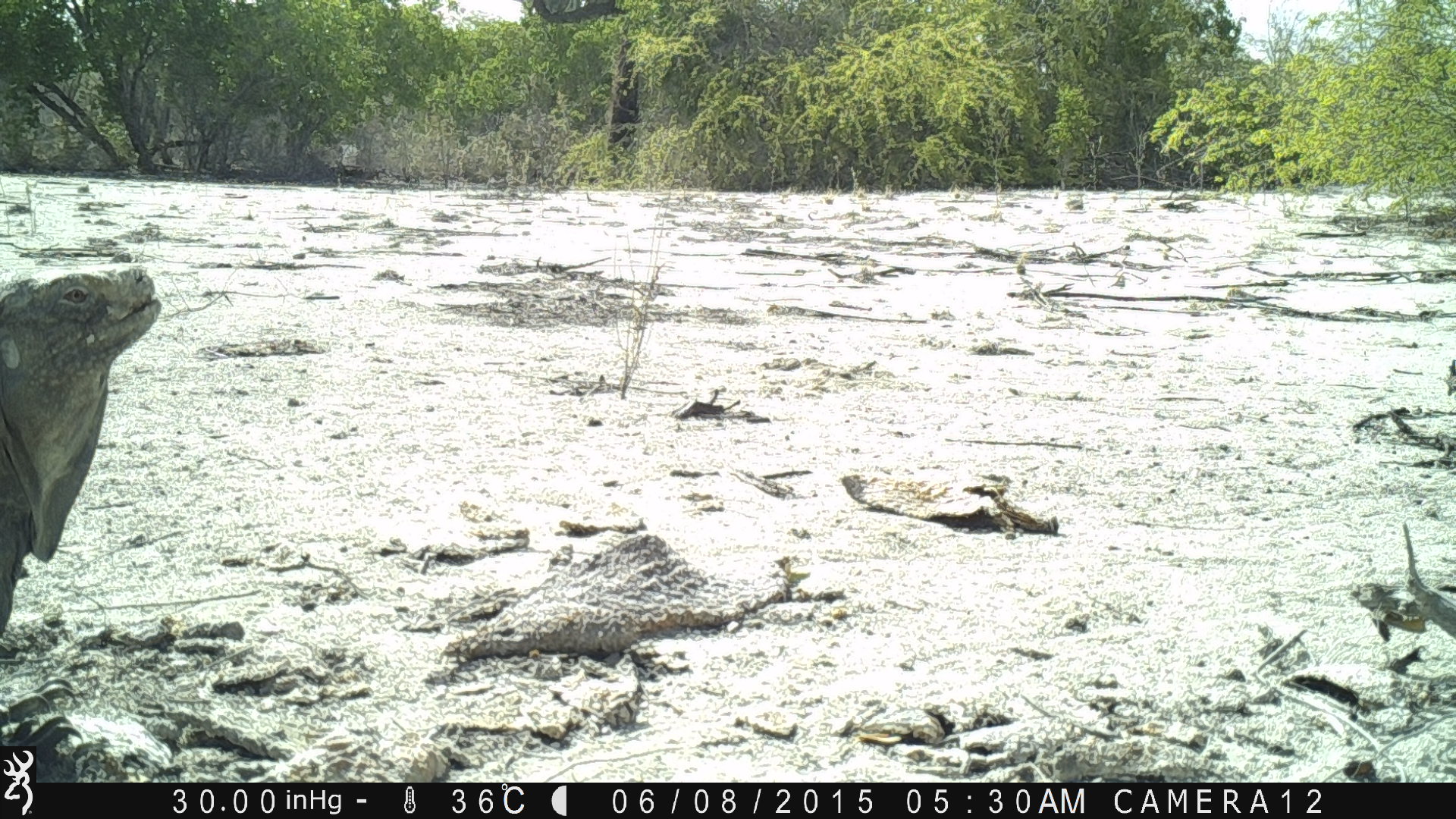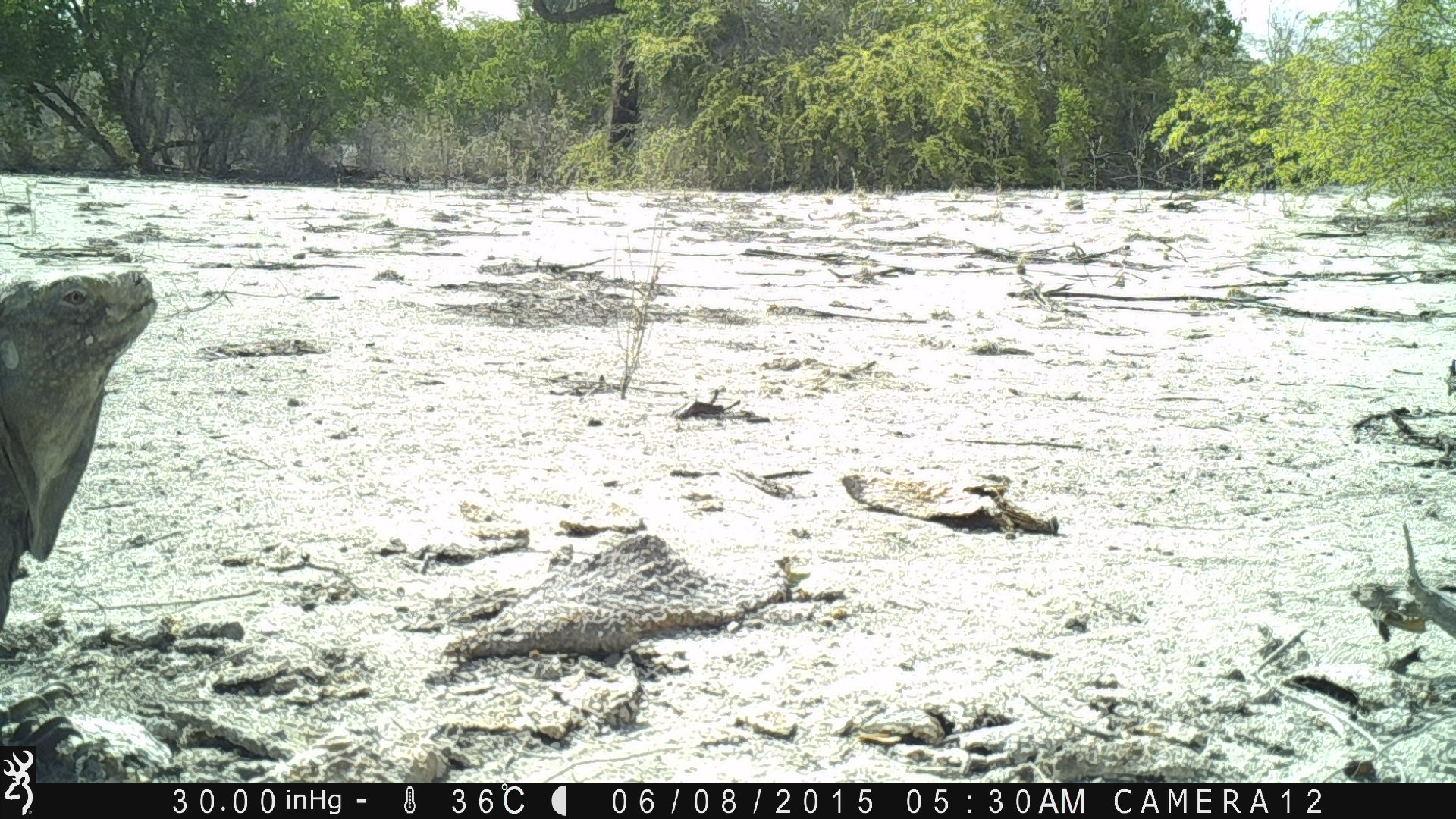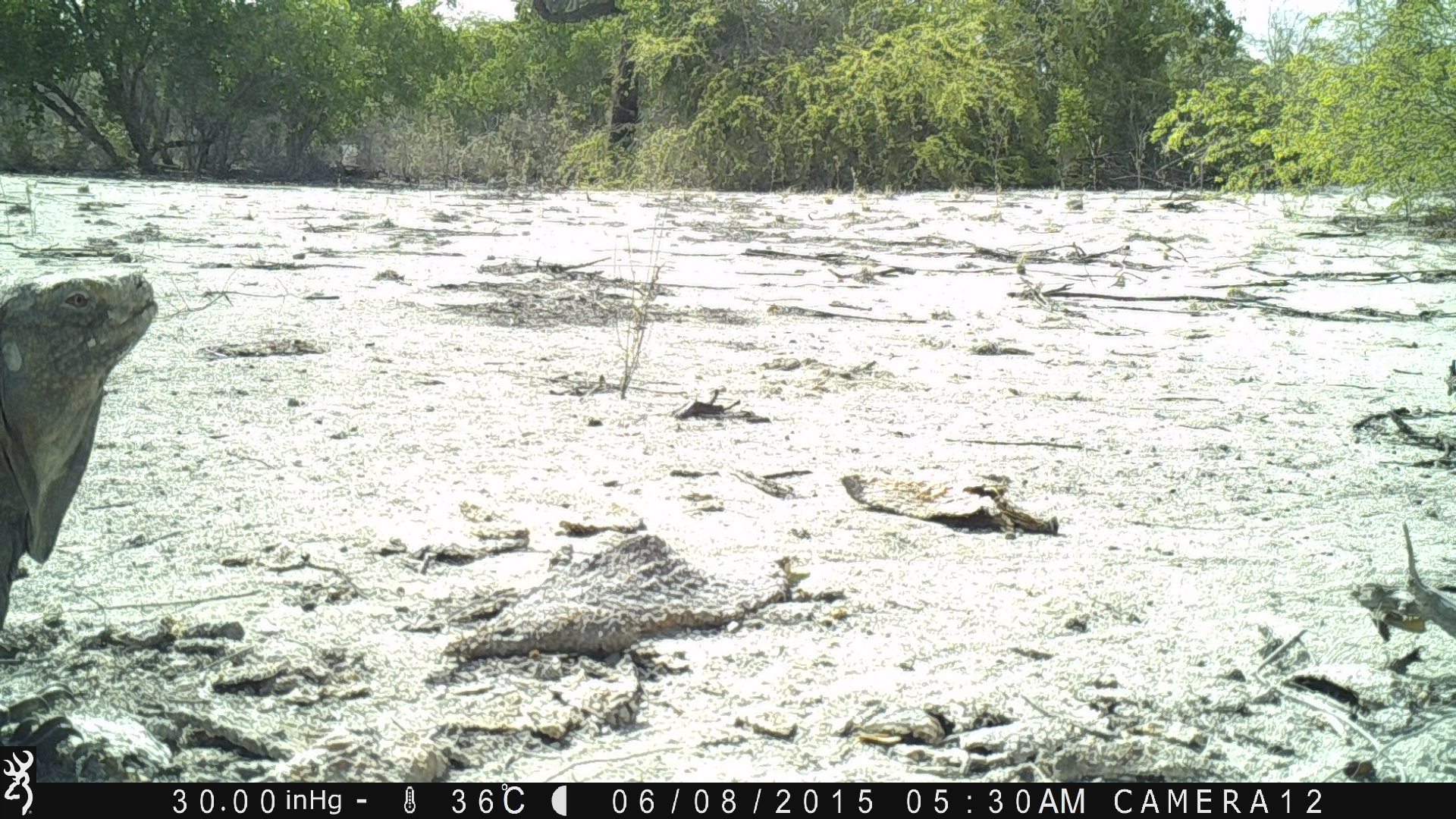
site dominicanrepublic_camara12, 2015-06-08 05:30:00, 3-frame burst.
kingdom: Animalia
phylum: Chordata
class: Reptilia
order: Squamata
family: Iguanidae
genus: Iguana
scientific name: Iguana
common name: typical iguanas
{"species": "Iguana (typical iguanas)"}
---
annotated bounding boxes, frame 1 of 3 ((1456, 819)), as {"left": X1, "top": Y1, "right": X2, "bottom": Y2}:
iguana: {"left": 0, "top": 260, "right": 165, "bottom": 642}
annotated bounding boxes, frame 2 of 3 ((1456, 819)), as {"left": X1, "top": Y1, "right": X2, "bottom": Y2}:
iguana: {"left": 0, "top": 268, "right": 165, "bottom": 642}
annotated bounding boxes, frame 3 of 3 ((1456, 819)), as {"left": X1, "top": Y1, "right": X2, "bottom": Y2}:
iguana: {"left": 0, "top": 271, "right": 160, "bottom": 657}